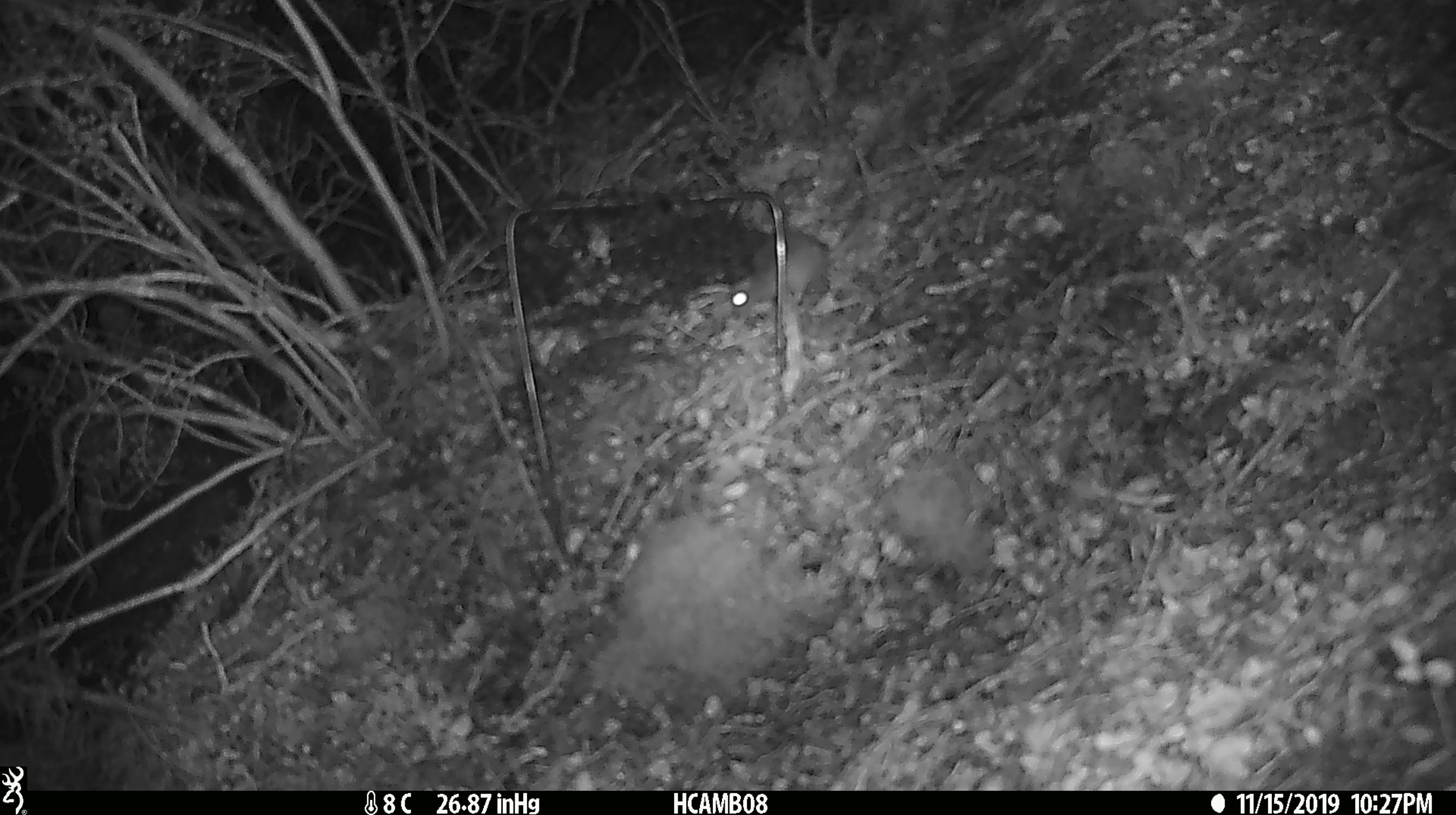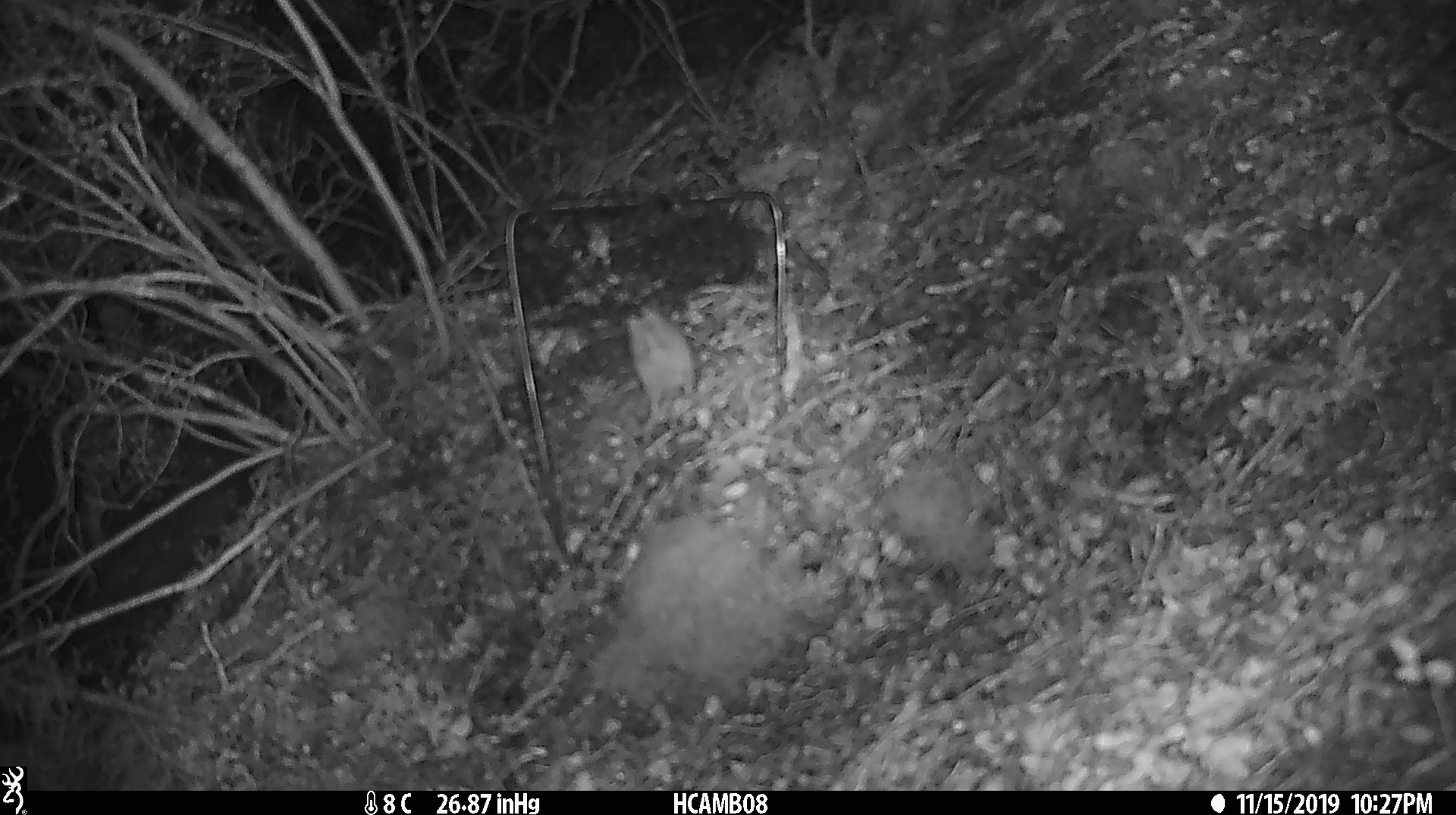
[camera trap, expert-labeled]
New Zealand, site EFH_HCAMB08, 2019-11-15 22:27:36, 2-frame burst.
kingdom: Animalia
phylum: Chordata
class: Mammalia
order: Rodentia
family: Muridae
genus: Mus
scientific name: Mus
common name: mouse